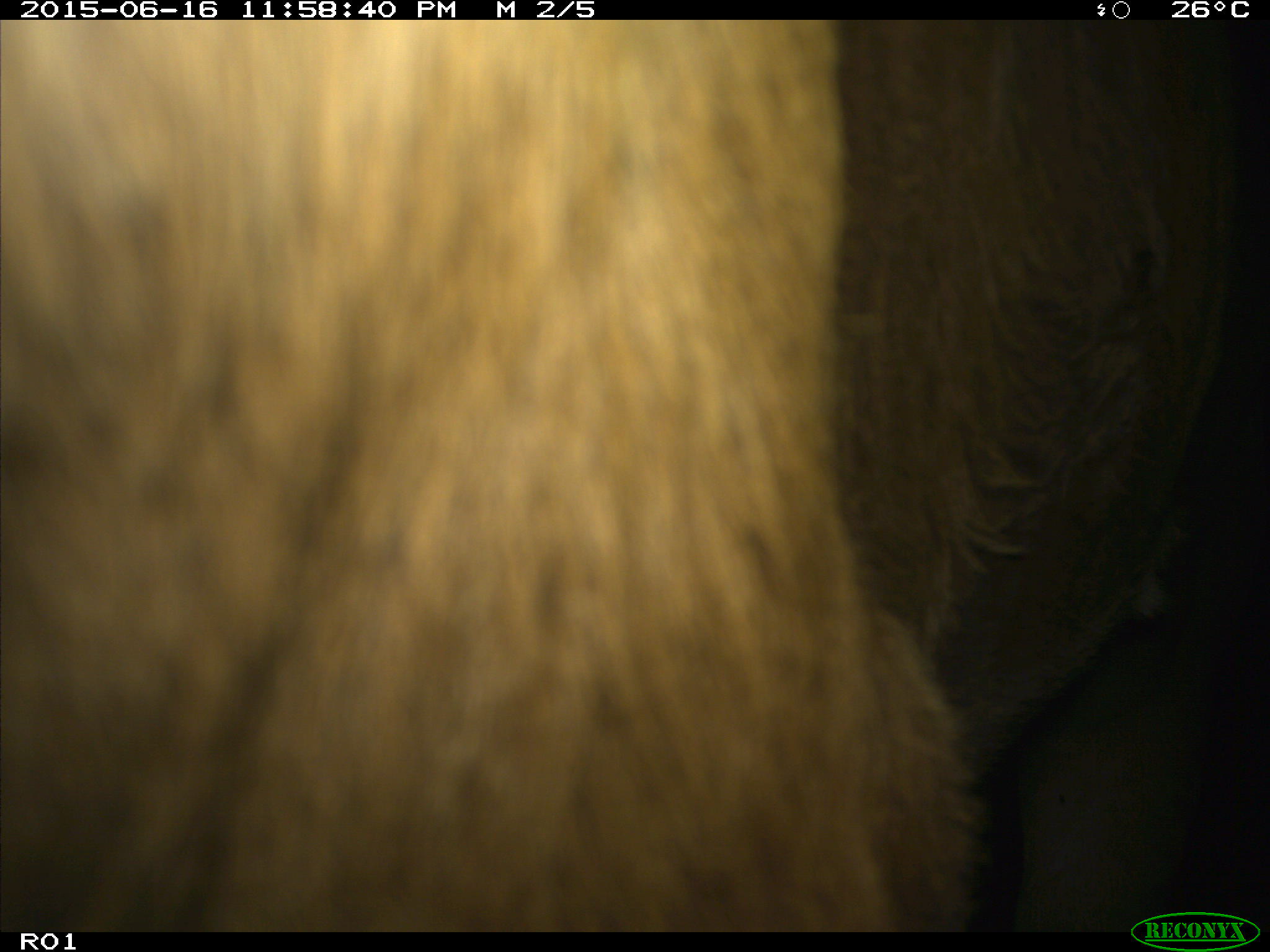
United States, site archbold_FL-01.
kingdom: Animalia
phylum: Chordata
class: Mammalia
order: Artiodactyla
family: Bovidae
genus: Bos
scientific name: Bos taurus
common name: domestic cow